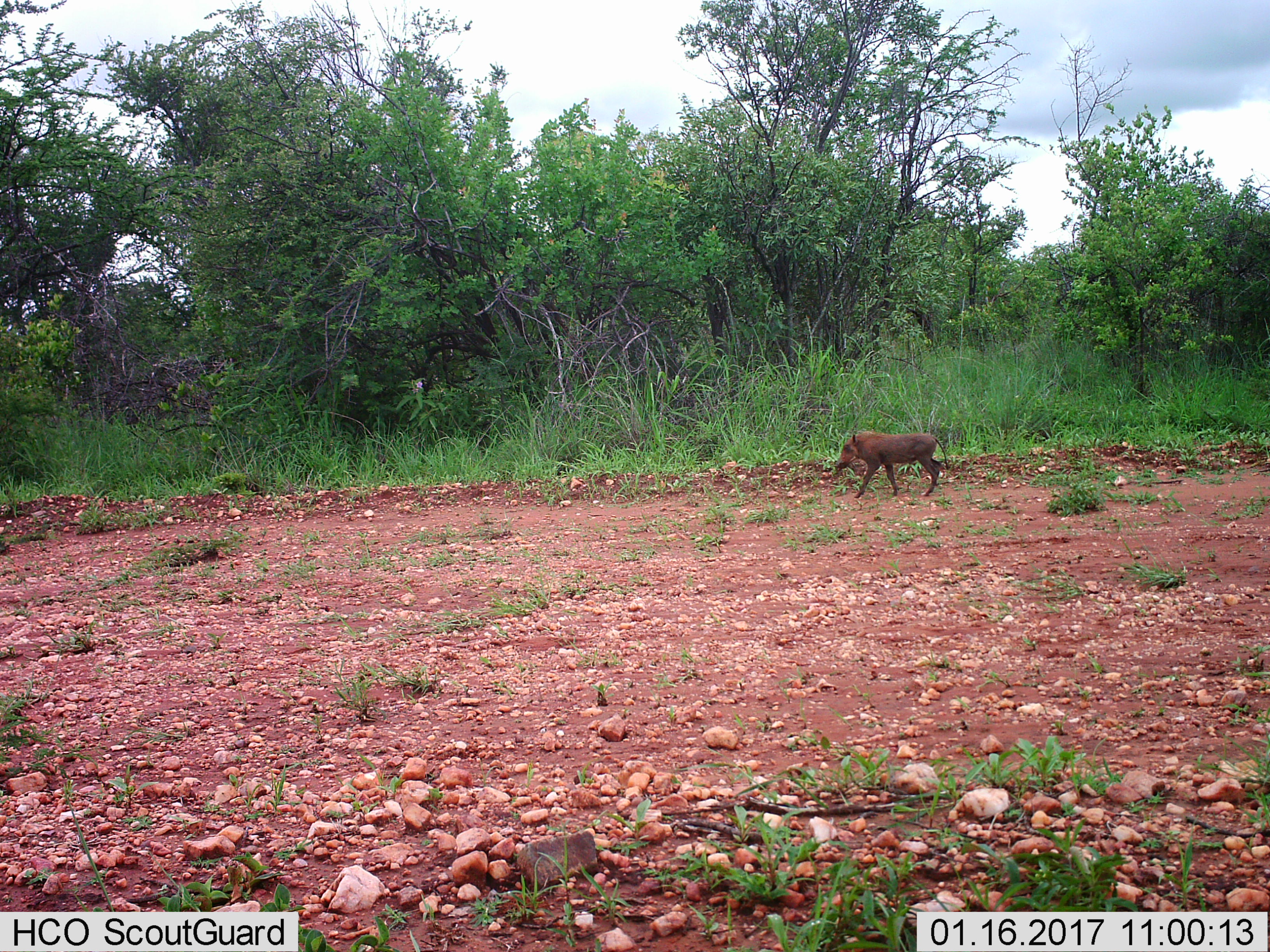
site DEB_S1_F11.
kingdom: Animalia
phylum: Chordata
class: Mammalia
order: Artiodactyla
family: Suidae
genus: Phacochoerus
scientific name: Phacochoerus africanus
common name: warthog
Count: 1.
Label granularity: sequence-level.